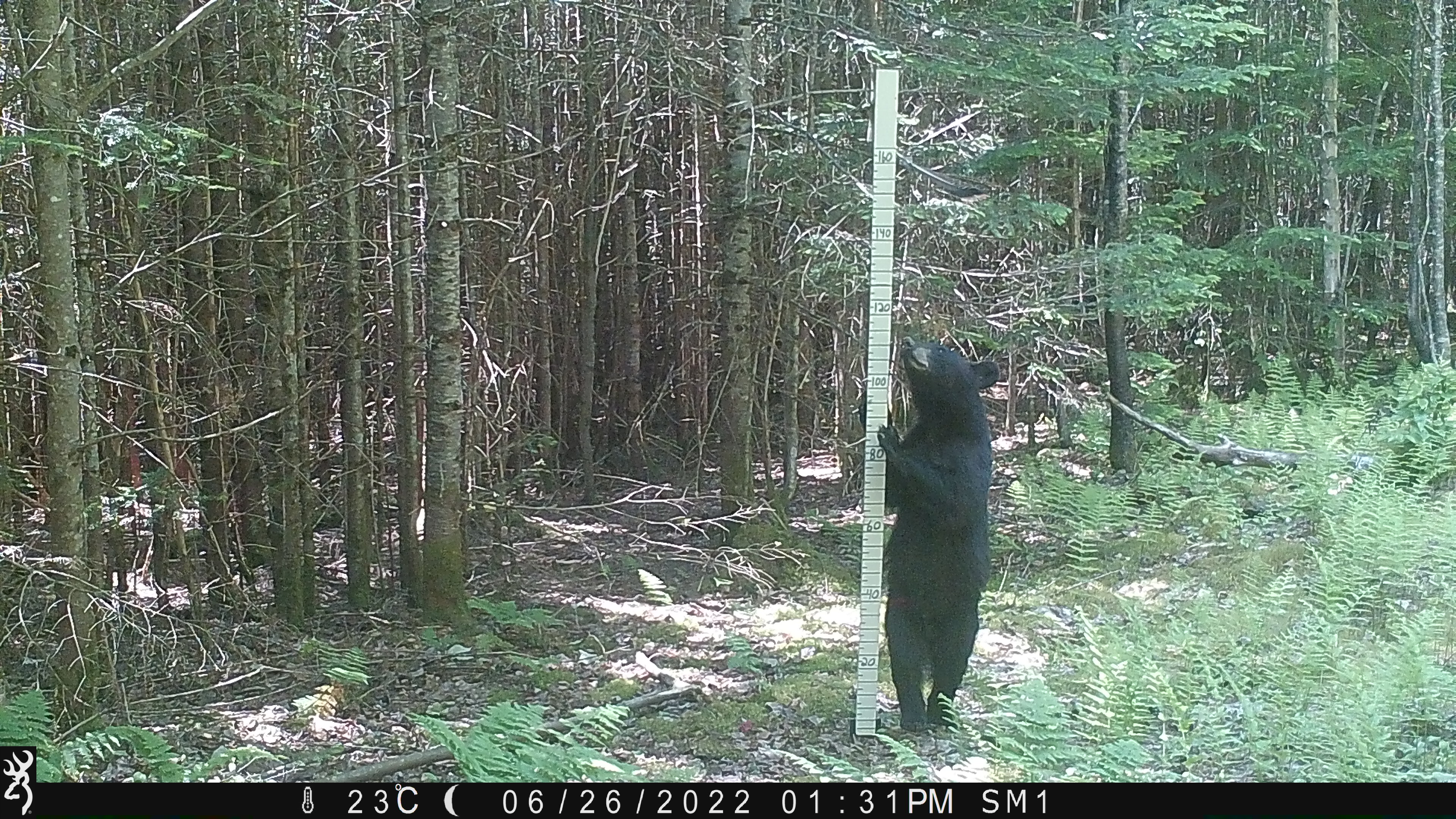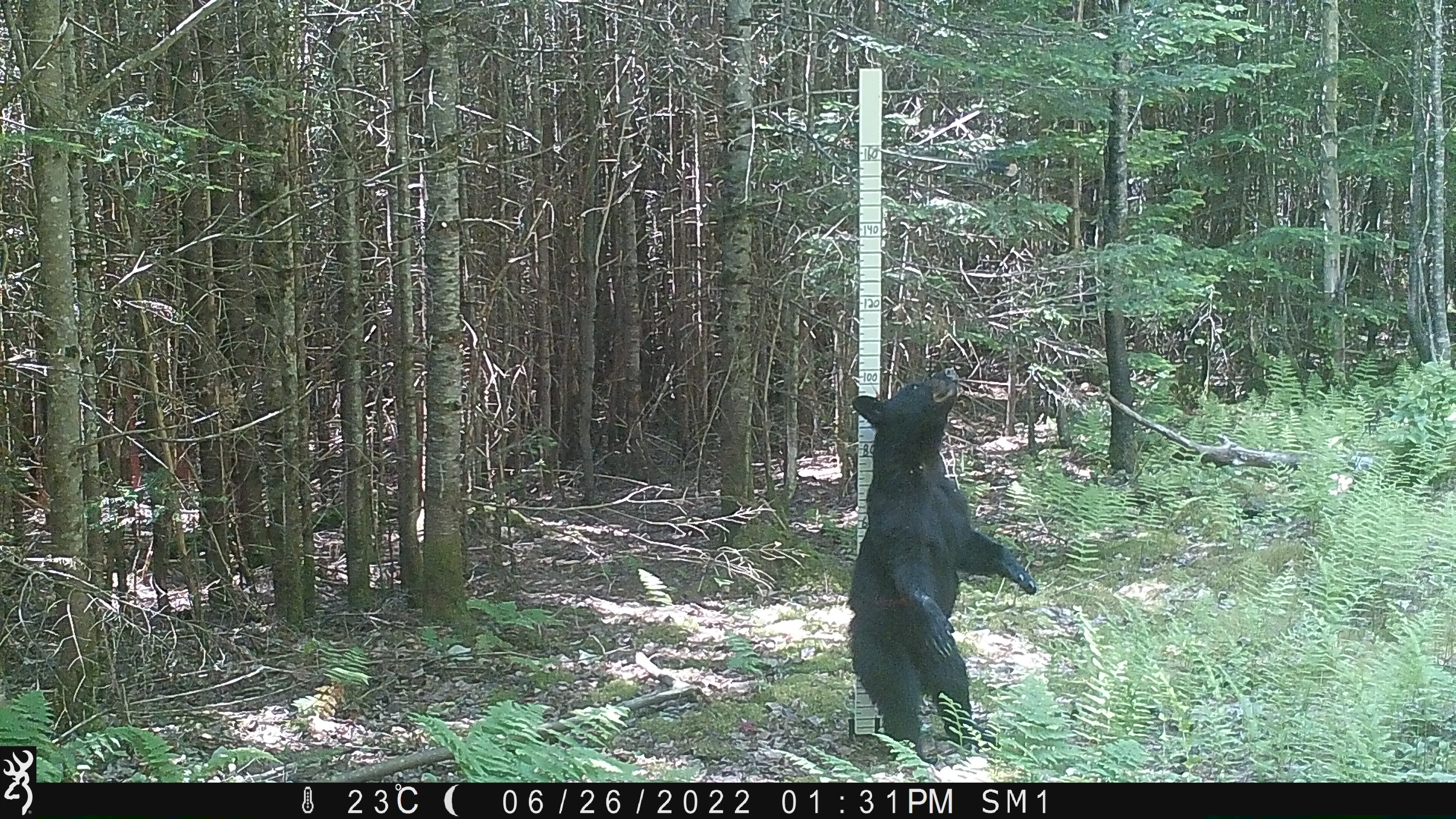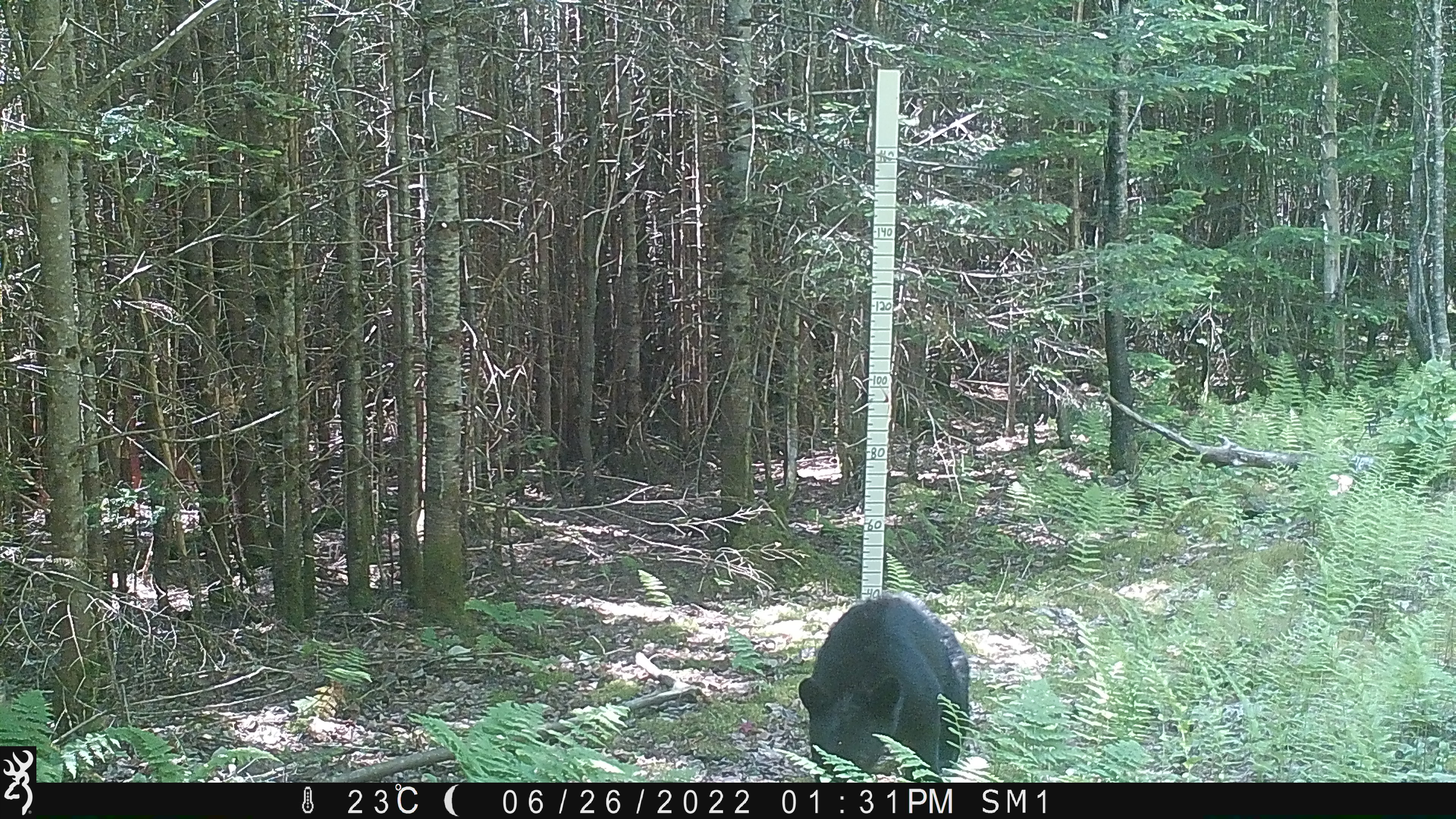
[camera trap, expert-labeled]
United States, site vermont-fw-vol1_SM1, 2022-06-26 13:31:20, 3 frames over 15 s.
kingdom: Animalia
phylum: Chordata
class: Mammalia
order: Carnivora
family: Ursidae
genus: Ursus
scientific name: Ursus americanus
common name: black bear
Black bear (Ursus americanus).